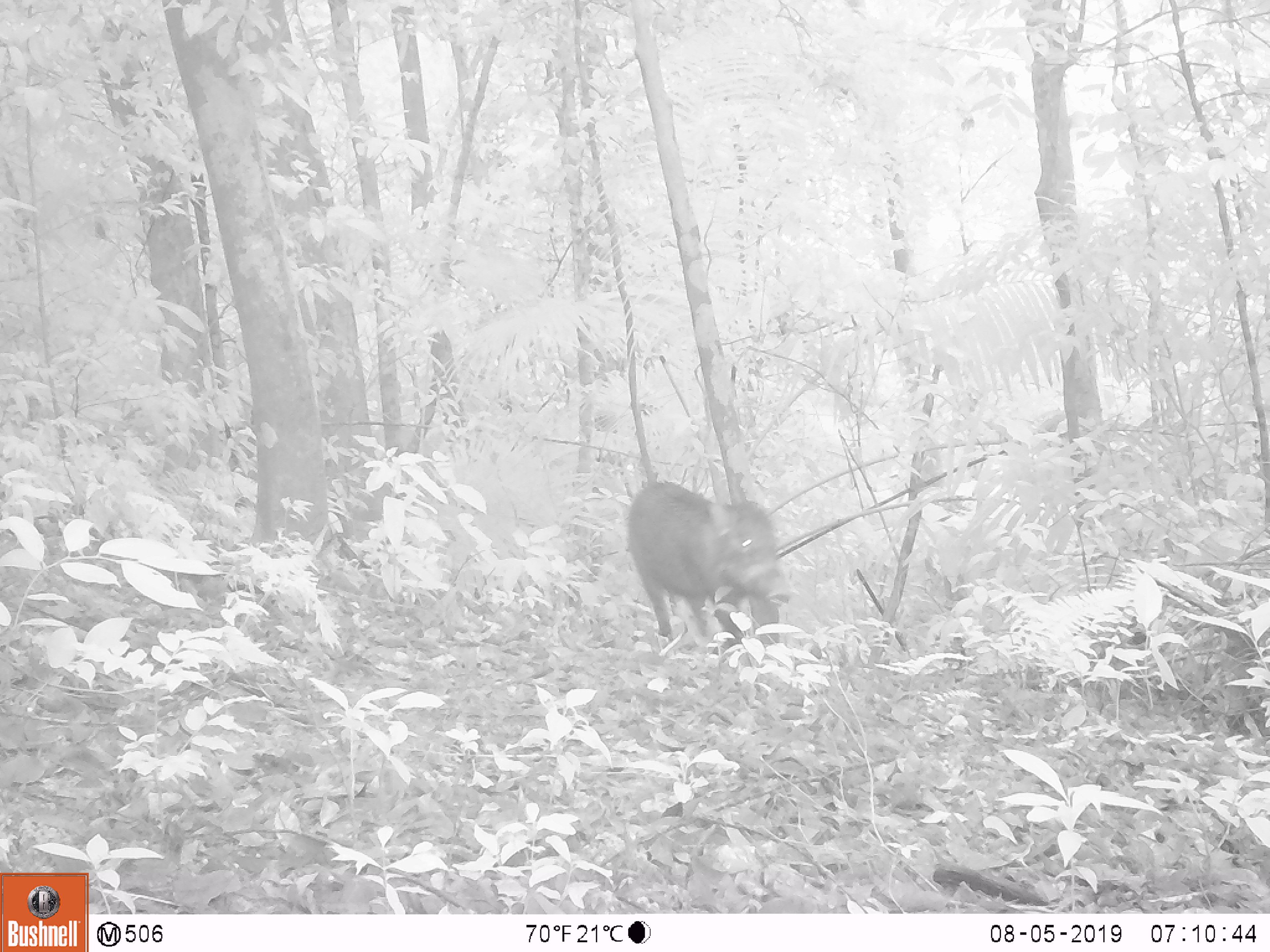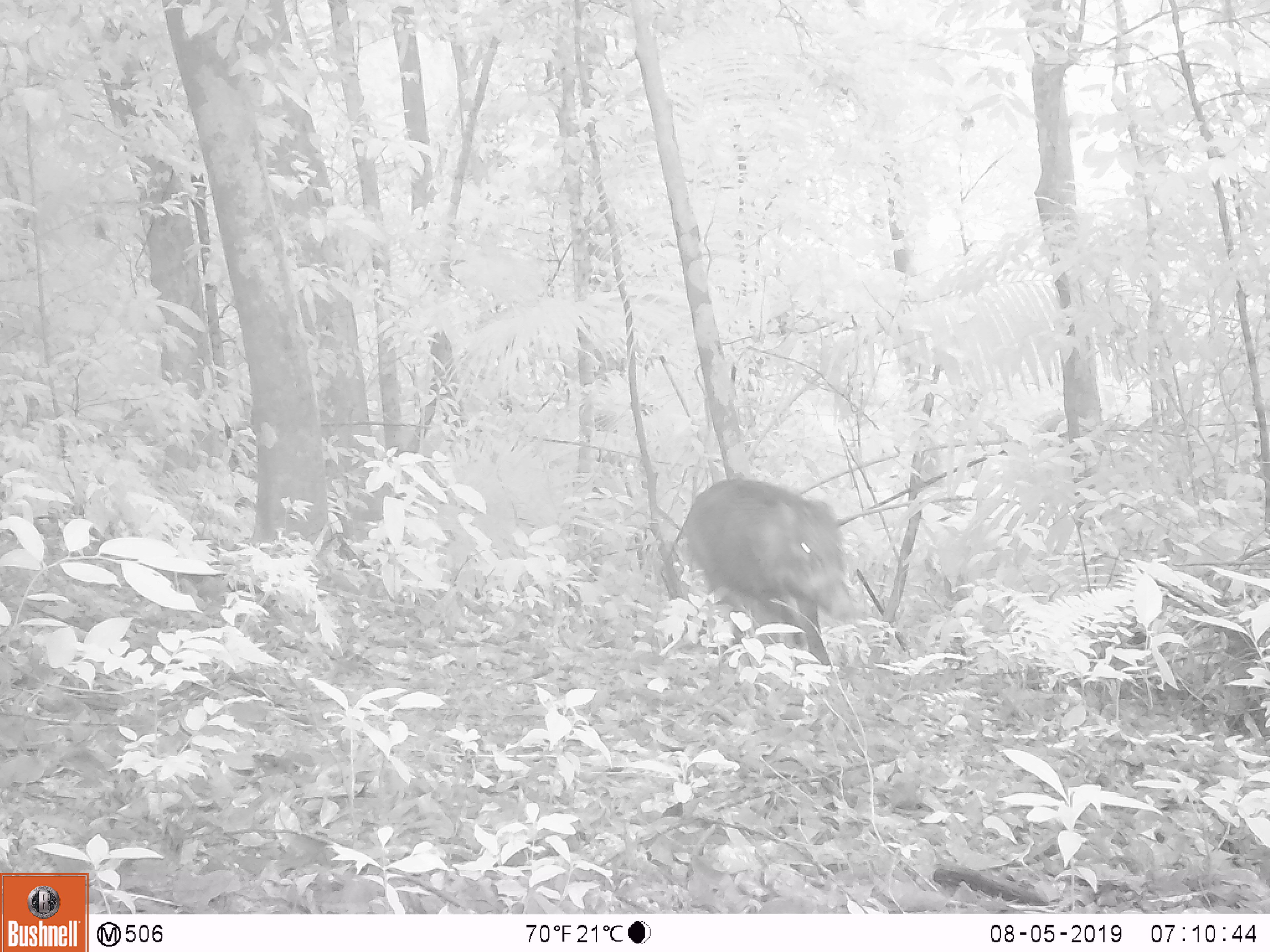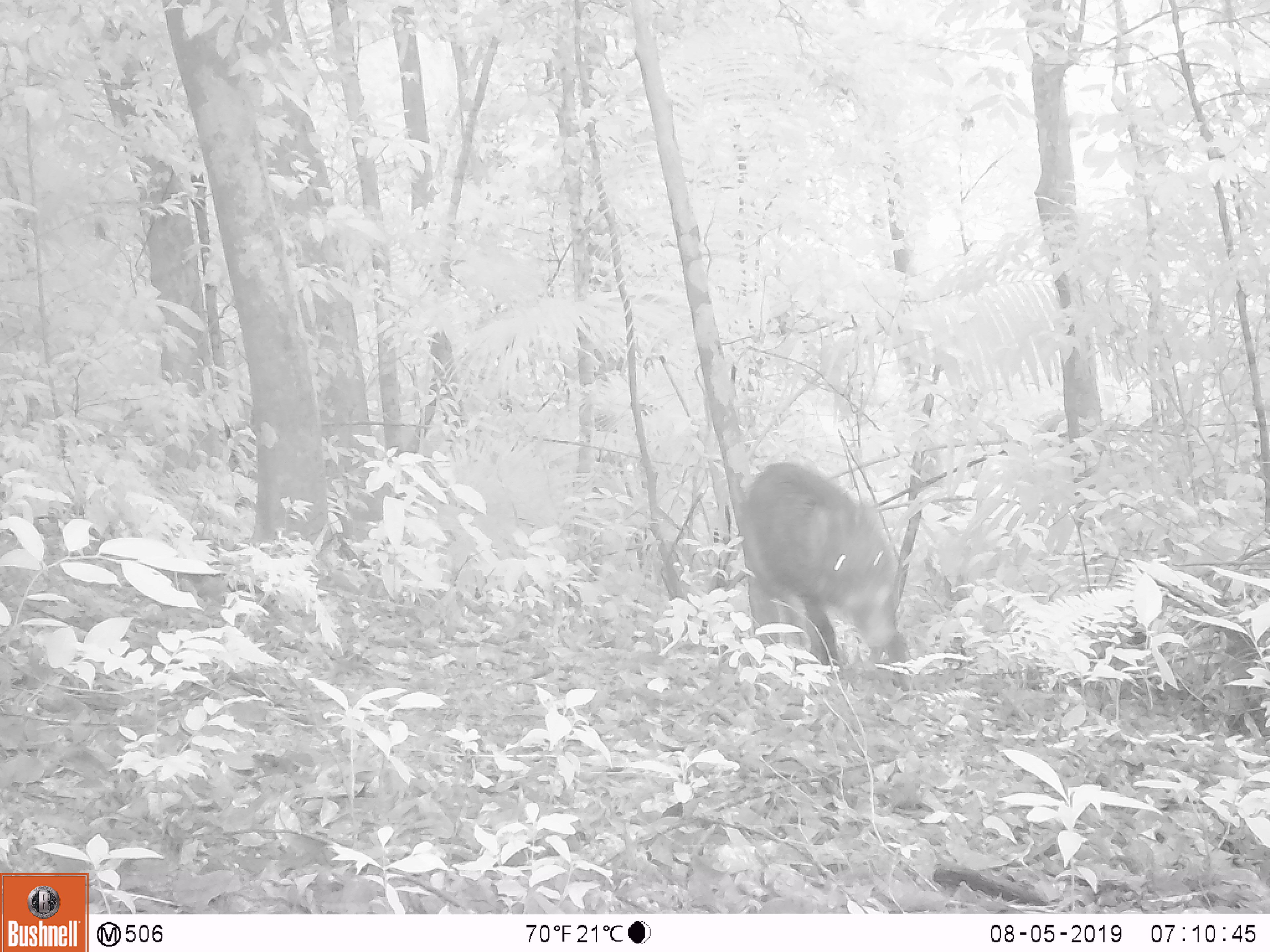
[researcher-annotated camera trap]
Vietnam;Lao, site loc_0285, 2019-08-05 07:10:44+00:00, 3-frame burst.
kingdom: Animalia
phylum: Chordata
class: Mammalia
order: Artiodactyla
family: Suidae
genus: Sus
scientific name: Sus scrofa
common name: eurasian wild pig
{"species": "eurasian wild pig (Sus scrofa)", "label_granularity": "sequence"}